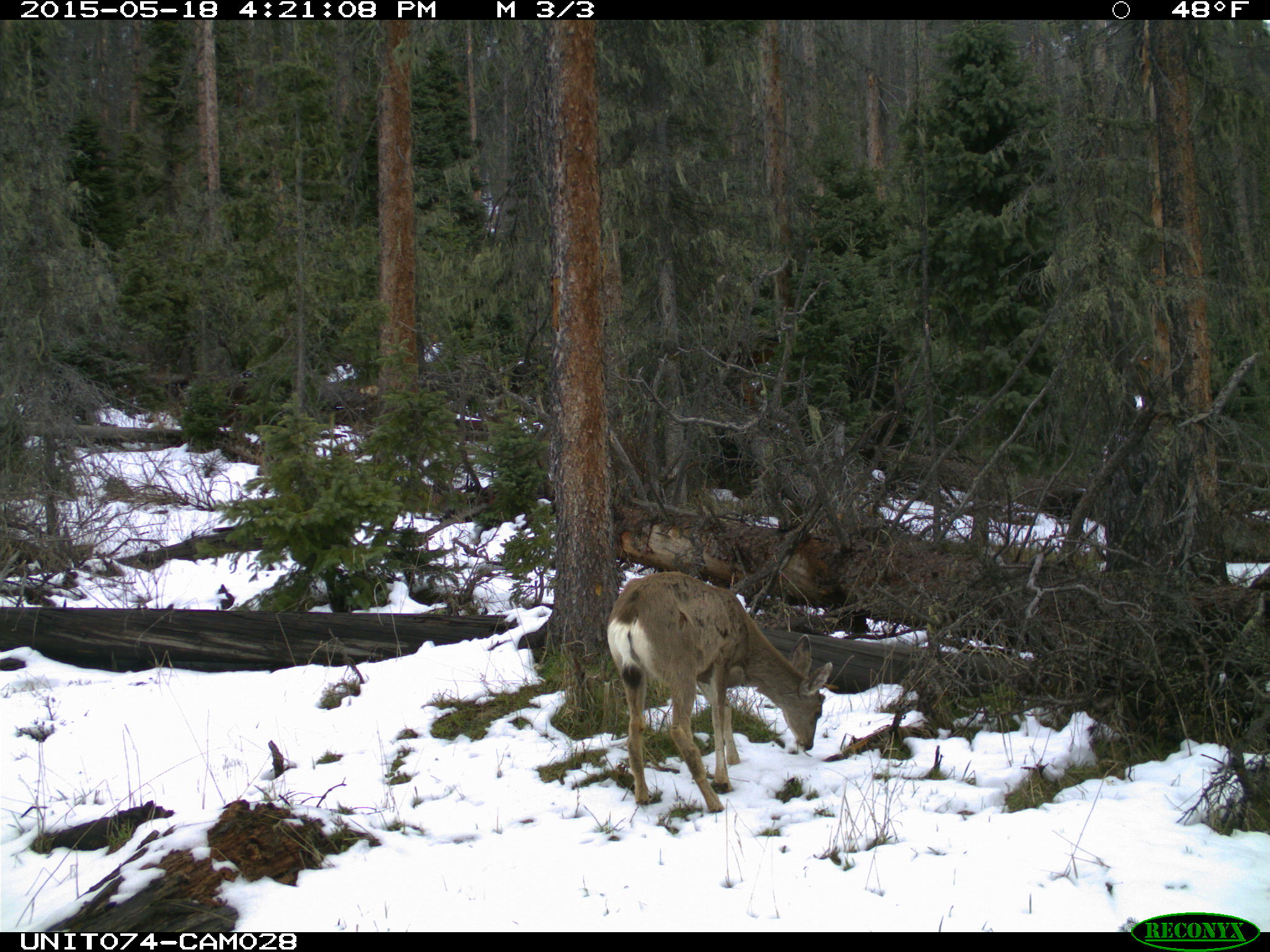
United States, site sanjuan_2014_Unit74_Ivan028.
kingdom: Animalia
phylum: Chordata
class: Mammalia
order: Artiodactyla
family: Cervidae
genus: Odocoileus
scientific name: Odocoileus hemionus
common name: mule deer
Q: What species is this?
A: Odocoileus hemionus (mule deer).